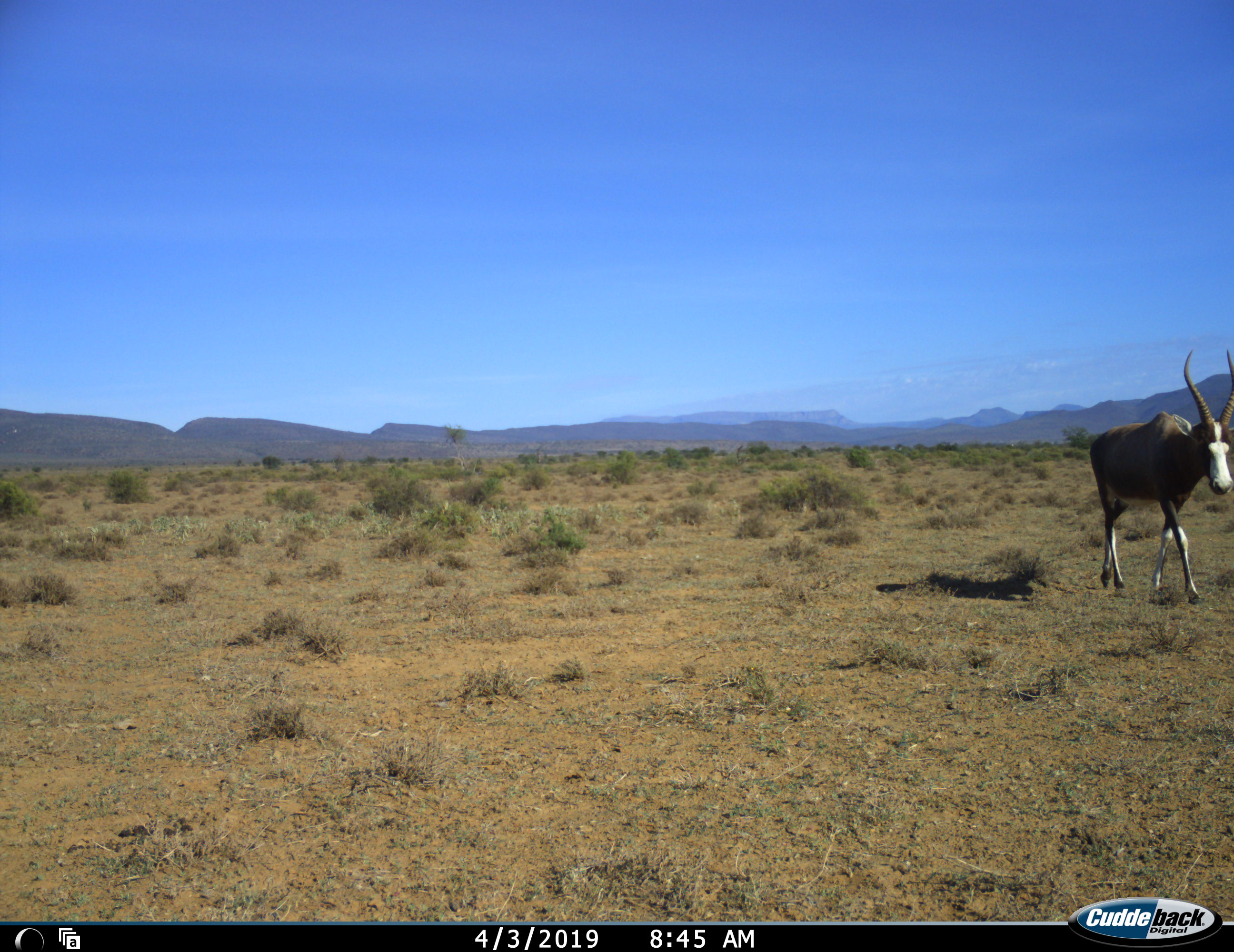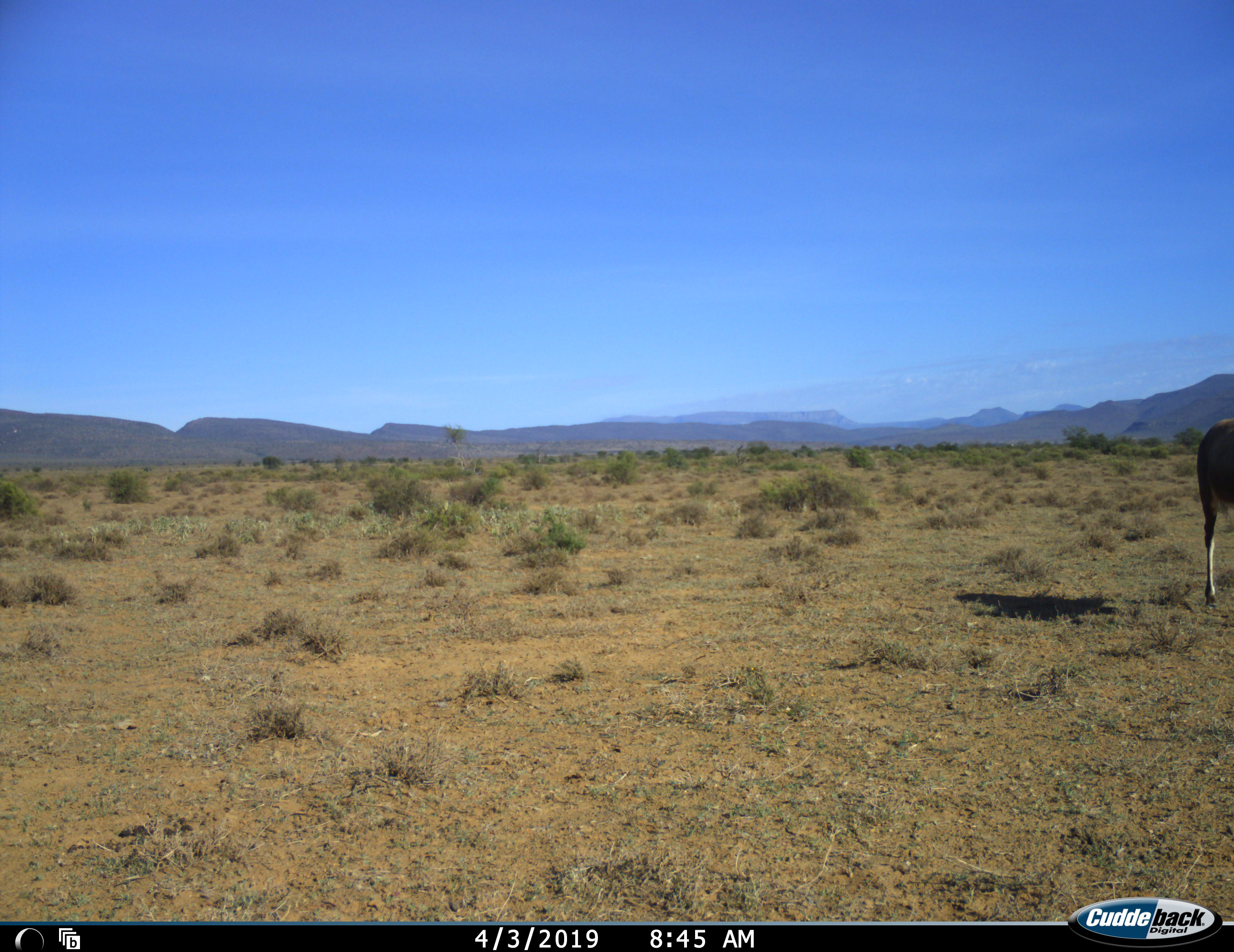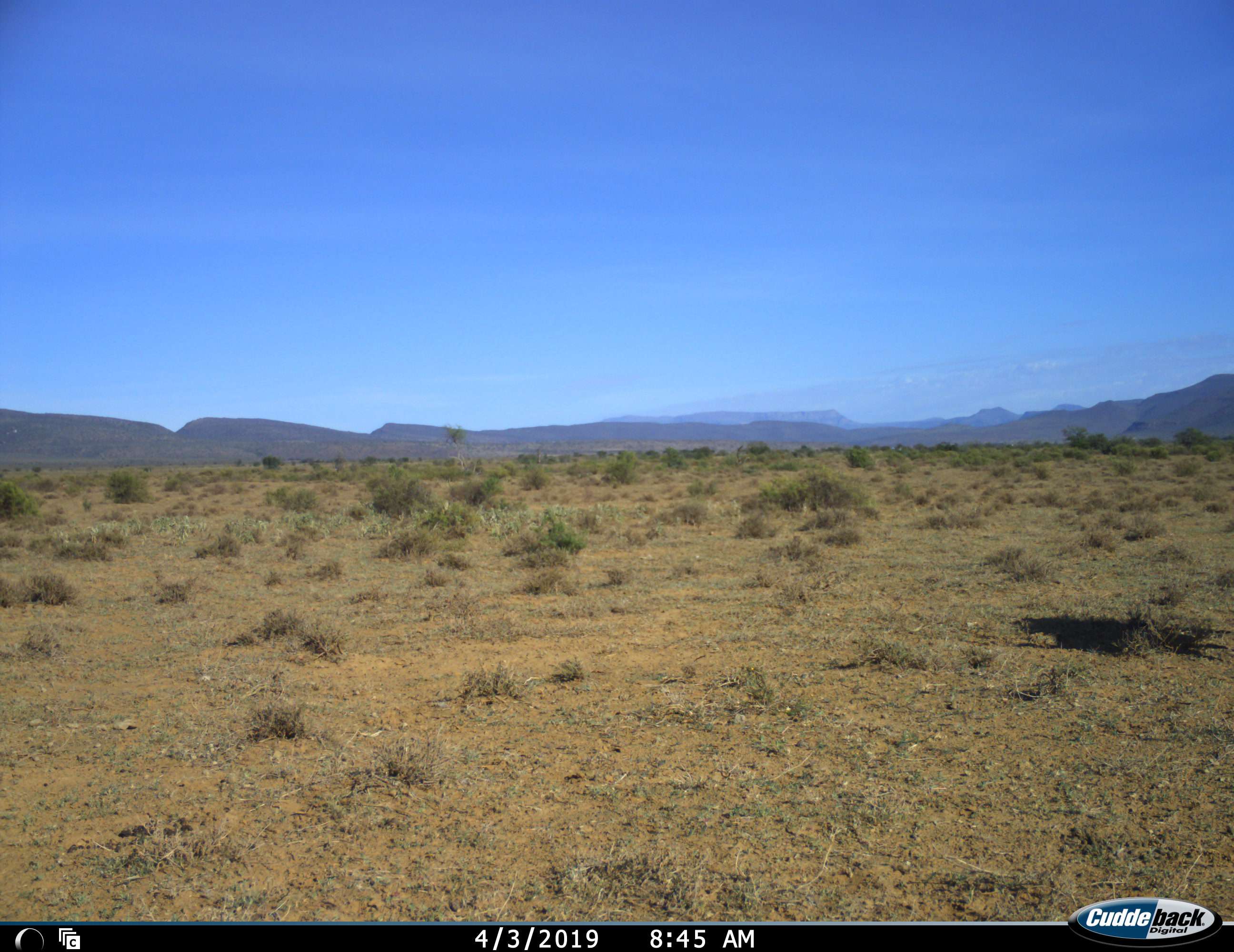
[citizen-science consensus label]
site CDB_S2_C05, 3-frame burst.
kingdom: Animalia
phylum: Chordata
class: Mammalia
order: Artiodactyla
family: Bovidae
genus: Damaliscus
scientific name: Damaliscus pygargus phillipsi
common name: blesbok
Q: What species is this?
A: Blesbok (Damaliscus pygargus phillipsi).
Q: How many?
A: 1.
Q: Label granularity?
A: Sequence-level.